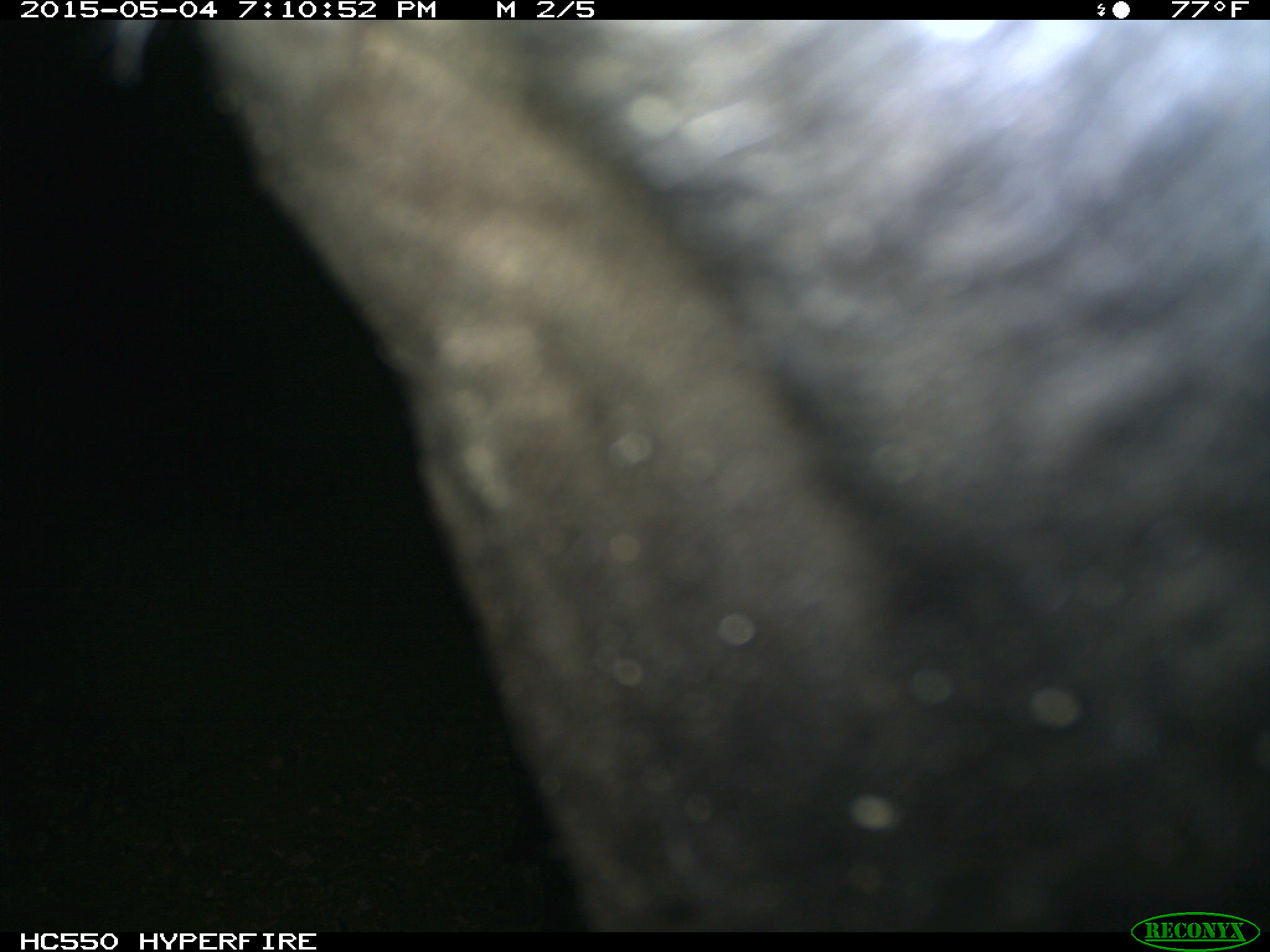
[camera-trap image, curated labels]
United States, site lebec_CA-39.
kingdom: Animalia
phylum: Chordata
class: Mammalia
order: Artiodactyla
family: Bovidae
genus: Bos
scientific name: Bos taurus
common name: domestic cow